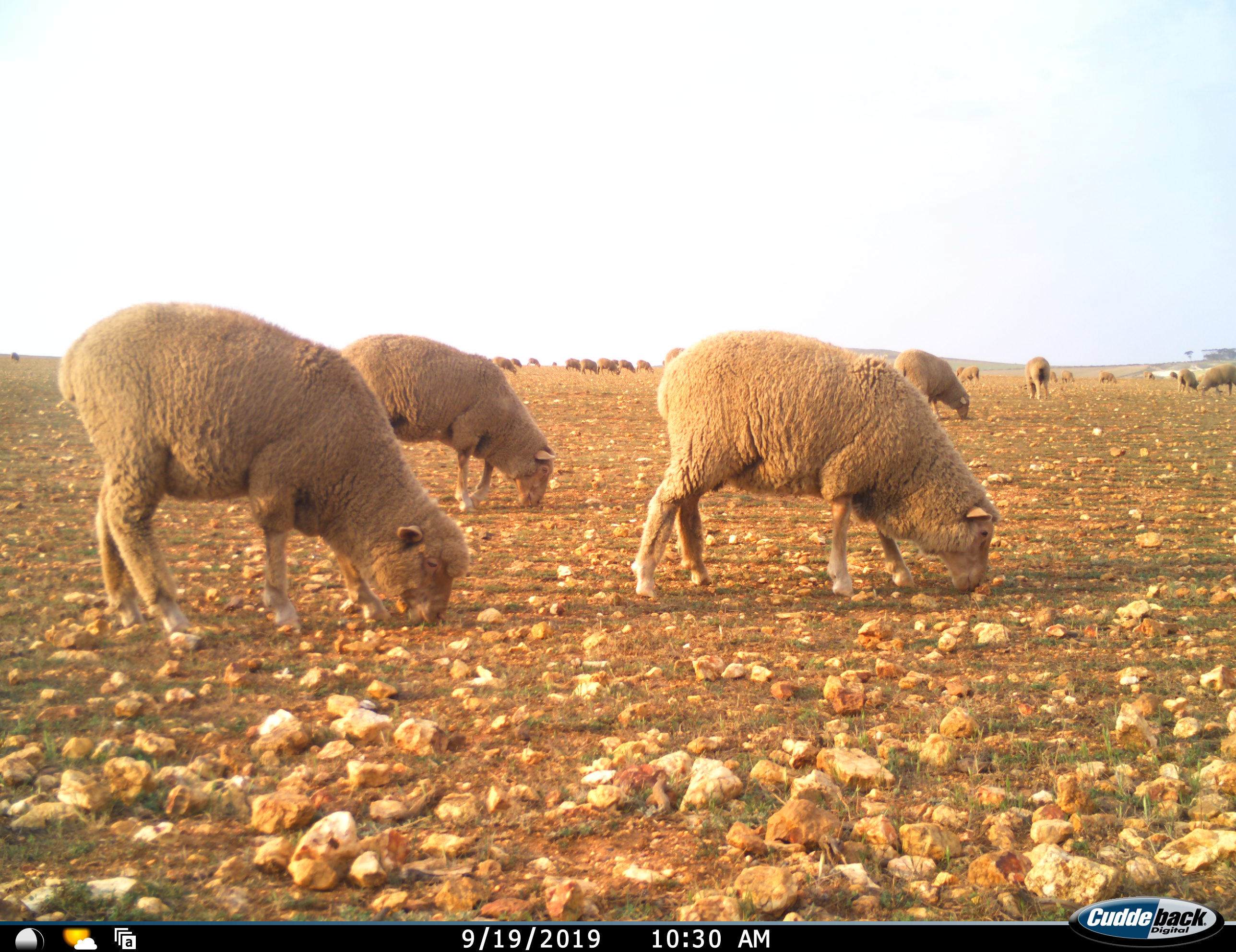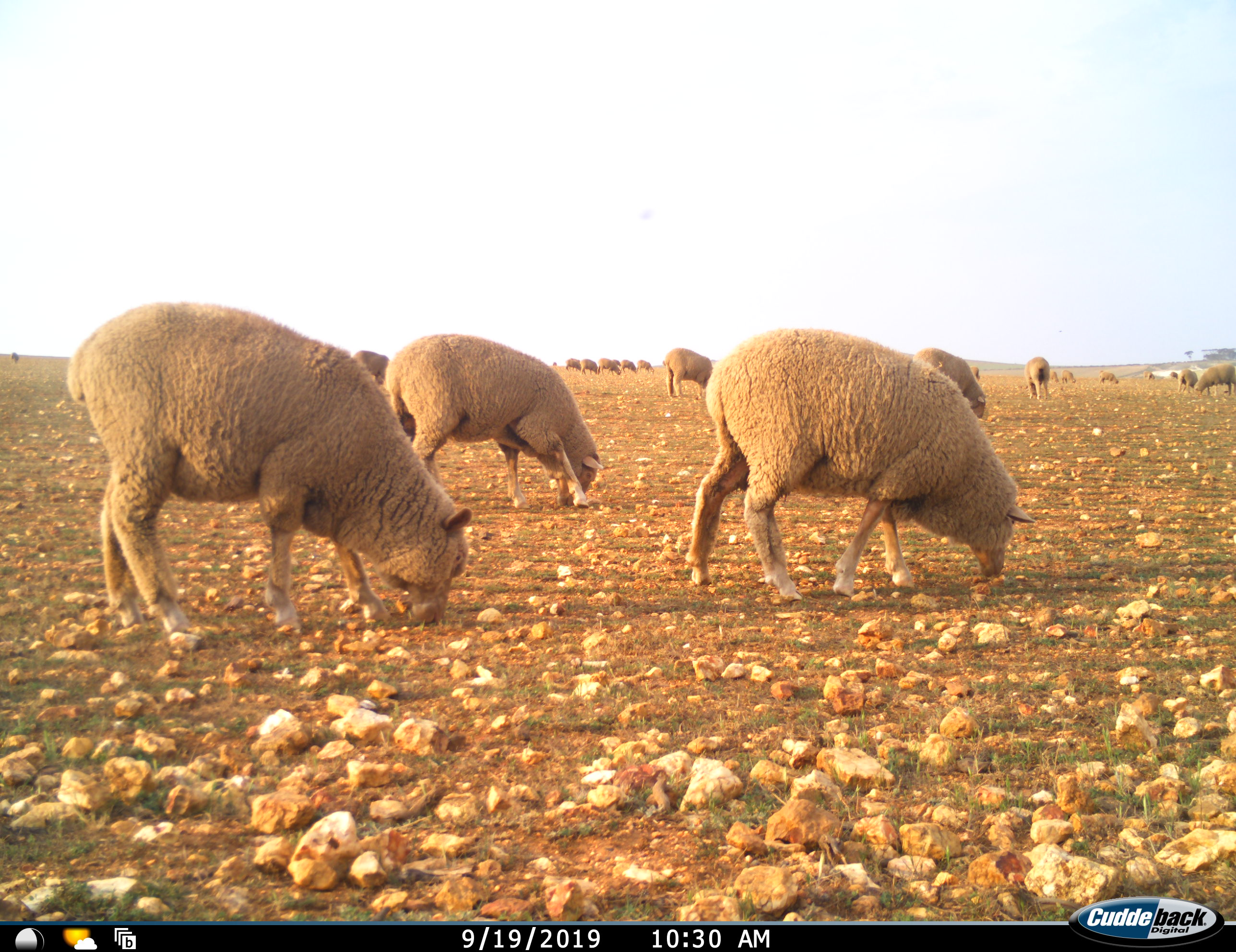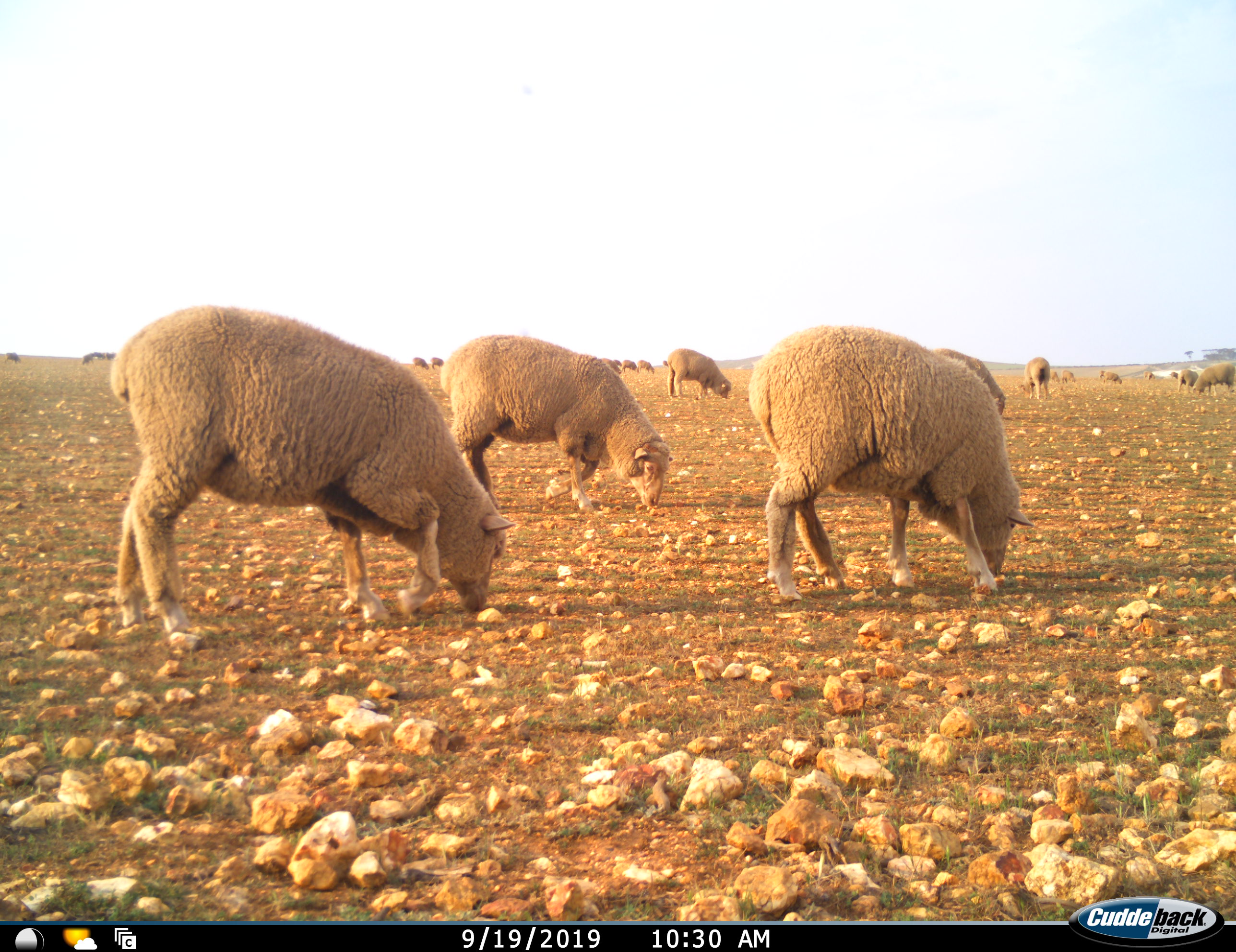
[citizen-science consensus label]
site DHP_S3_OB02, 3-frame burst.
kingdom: Animalia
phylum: Chordata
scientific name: Vertebrata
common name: domestic animal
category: domesticanimal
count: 11-50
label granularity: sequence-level